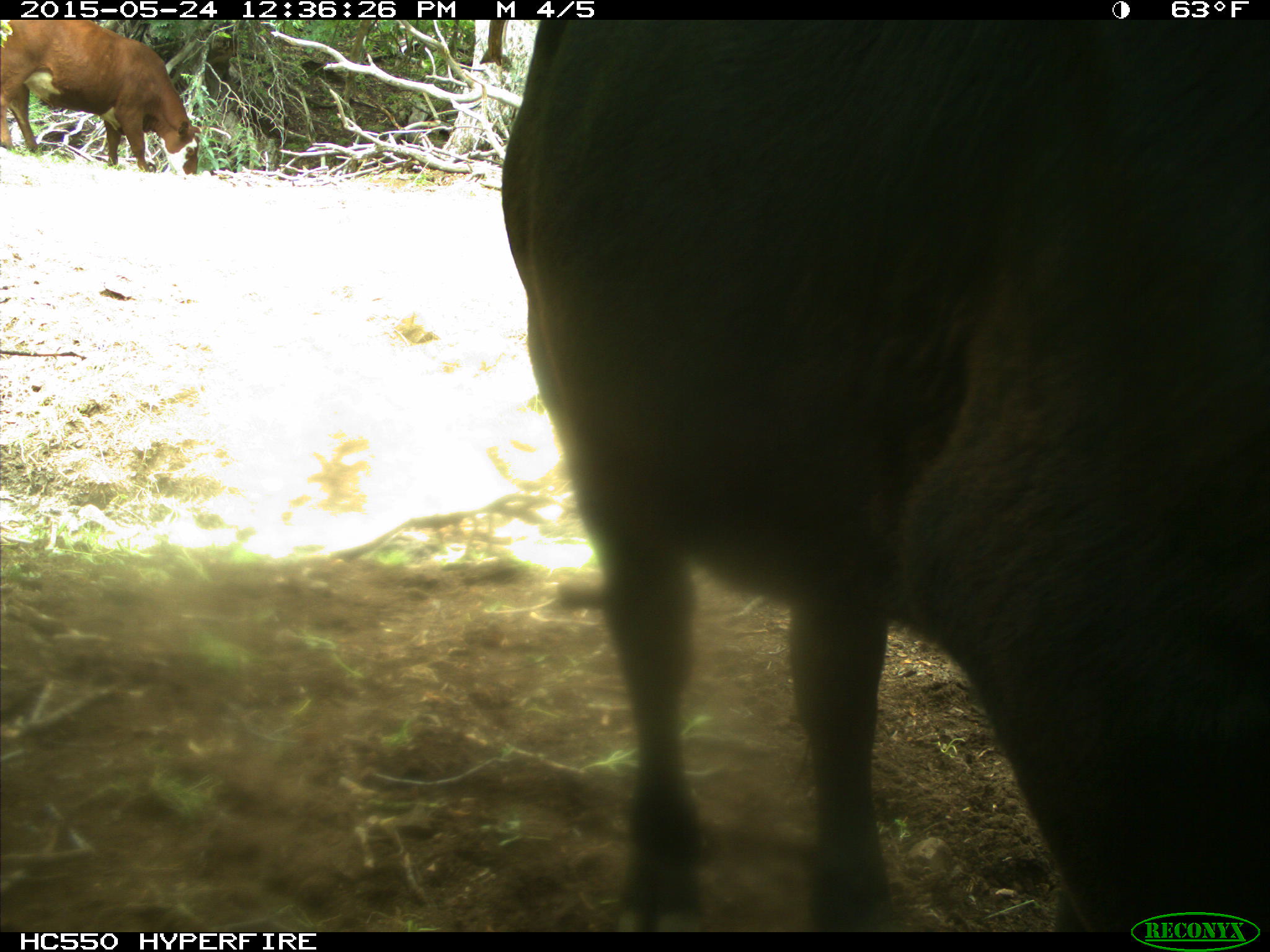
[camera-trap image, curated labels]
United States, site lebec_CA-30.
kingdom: Animalia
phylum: Chordata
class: Mammalia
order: Artiodactyla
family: Bovidae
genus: Bos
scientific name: Bos taurus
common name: domestic cow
Bos taurus (domestic cow).